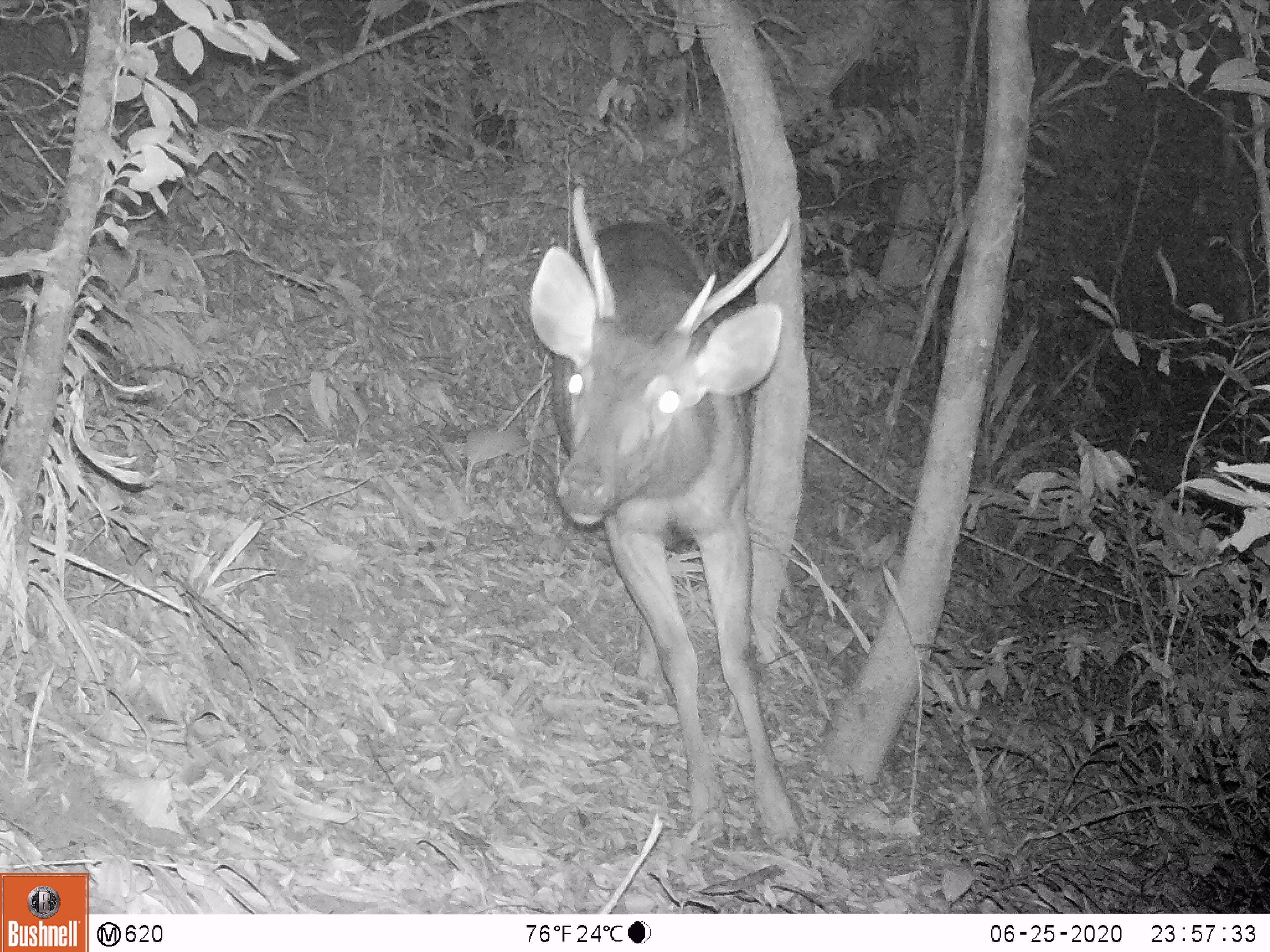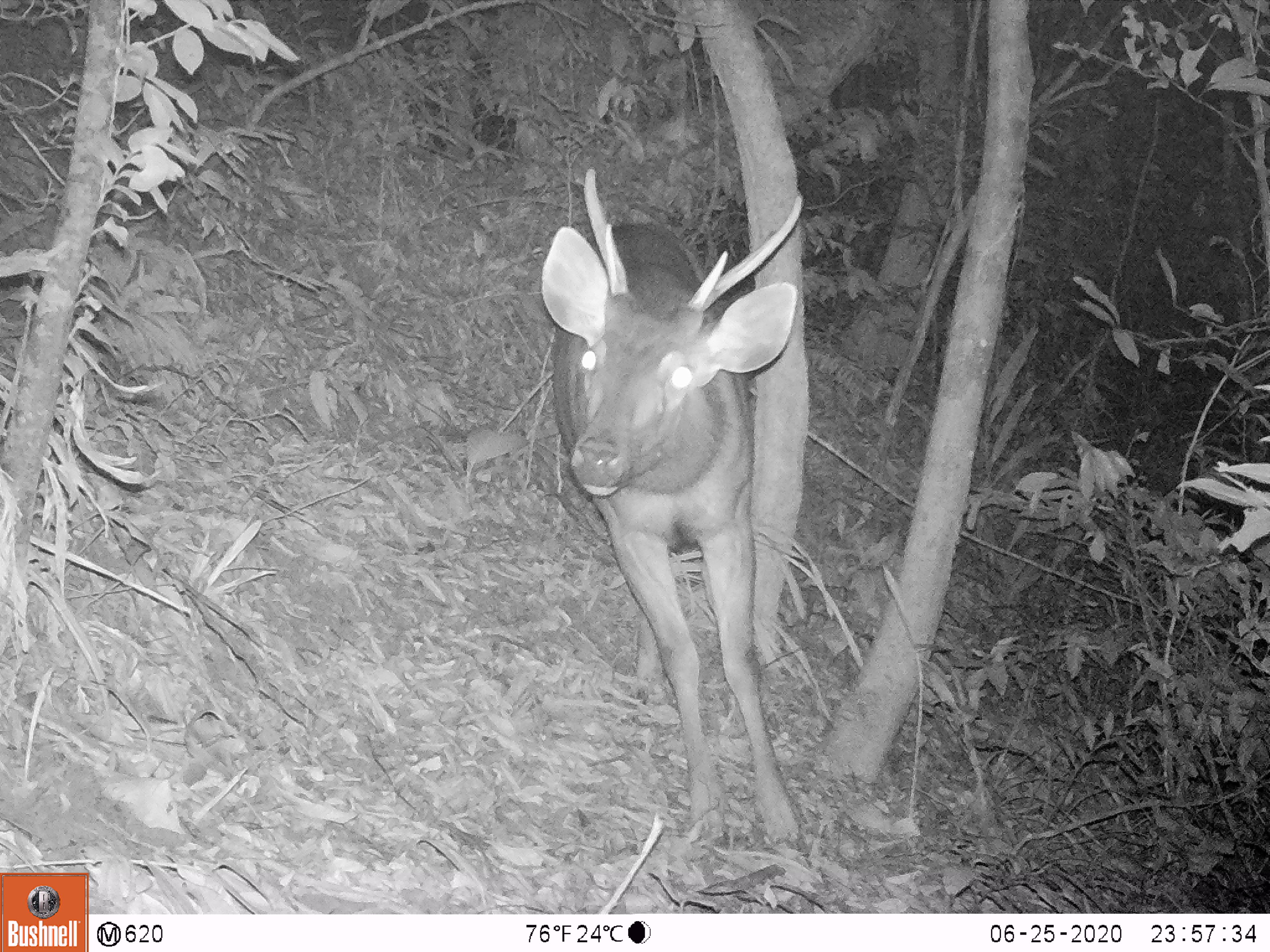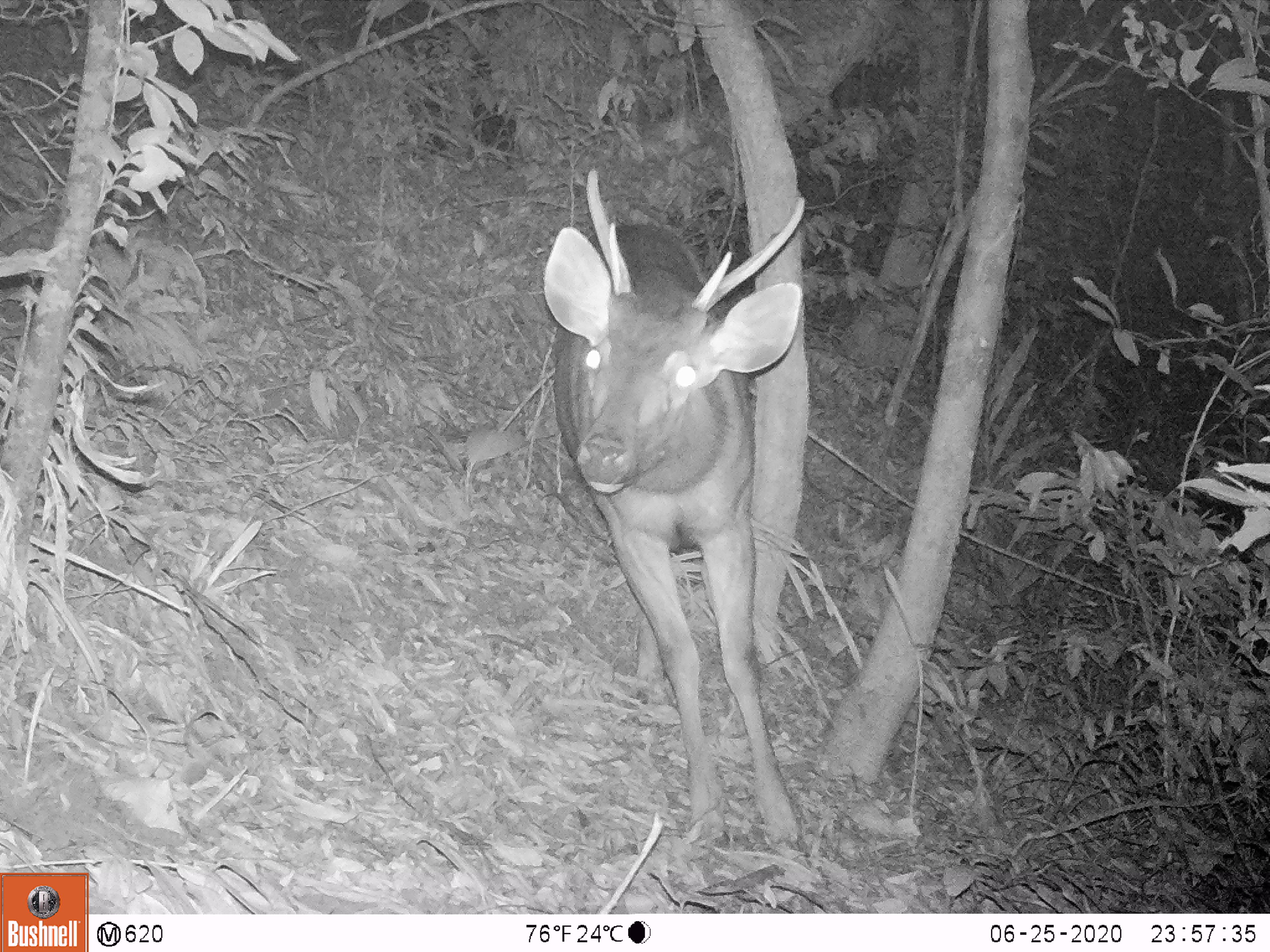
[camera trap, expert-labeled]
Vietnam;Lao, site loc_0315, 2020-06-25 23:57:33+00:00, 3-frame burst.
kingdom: Animalia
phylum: Chordata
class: Mammalia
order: Artiodactyla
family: Cervidae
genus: Rusa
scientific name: Rusa unicolor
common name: sambar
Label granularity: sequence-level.